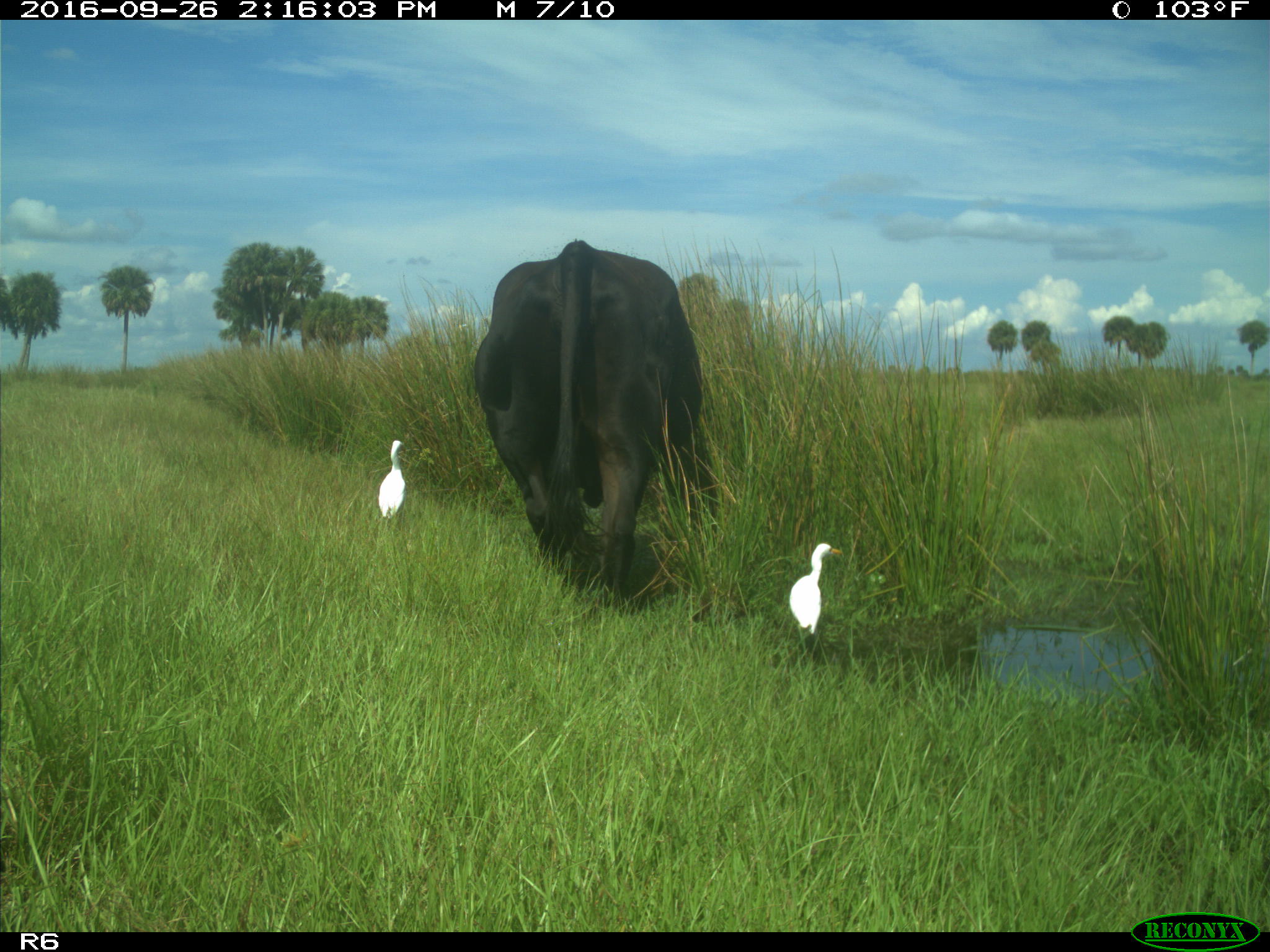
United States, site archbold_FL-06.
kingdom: Animalia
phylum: Chordata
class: Mammalia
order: Artiodactyla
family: Bovidae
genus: Bos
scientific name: Bos taurus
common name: domestic cow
Bos taurus (domestic cow).